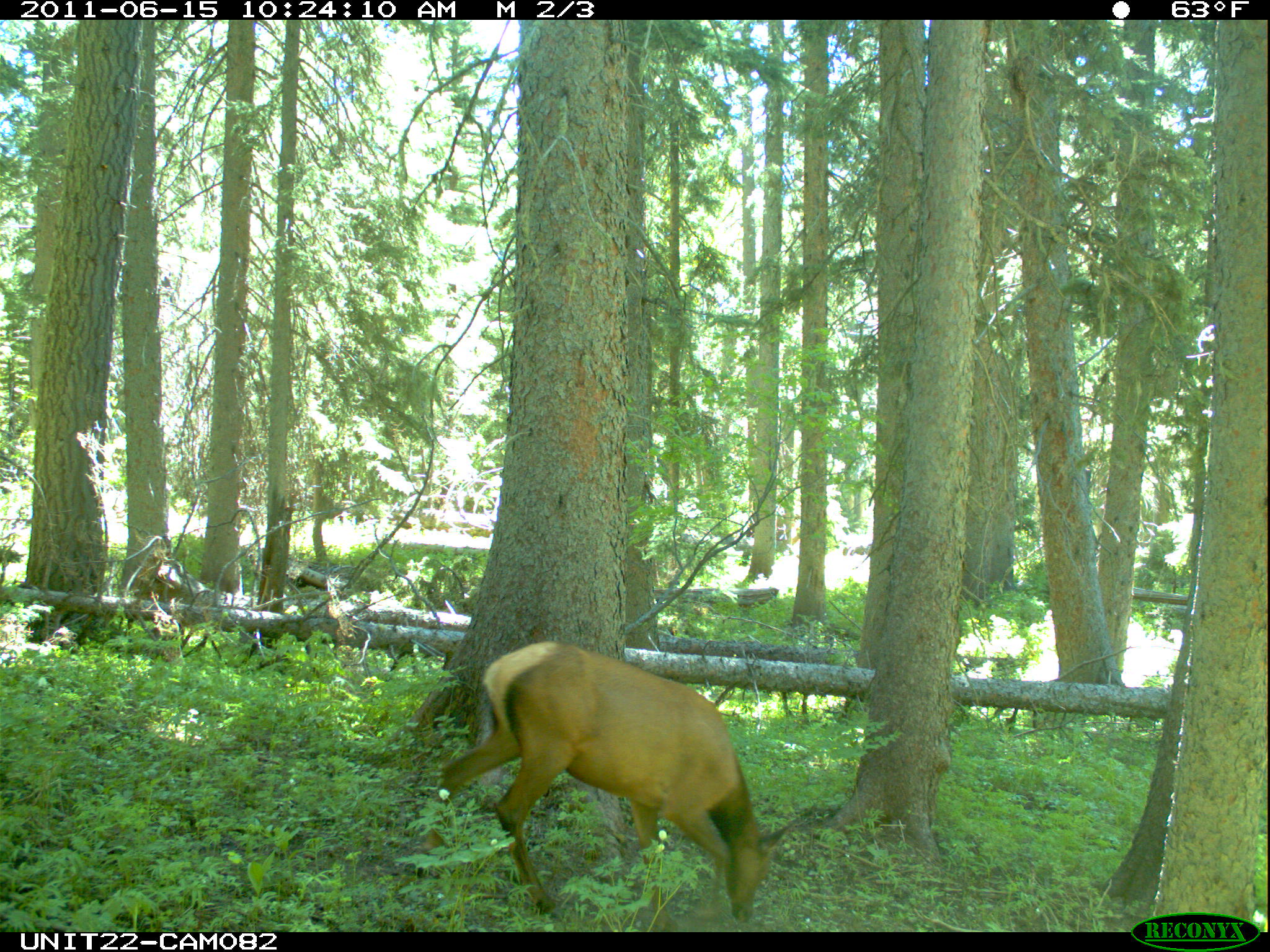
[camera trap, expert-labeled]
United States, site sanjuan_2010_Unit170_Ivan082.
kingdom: Animalia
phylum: Chordata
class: Mammalia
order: Artiodactyla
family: Cervidae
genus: Cervus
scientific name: Cervus elaphus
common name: red deer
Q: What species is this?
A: Cervus elaphus (red deer).